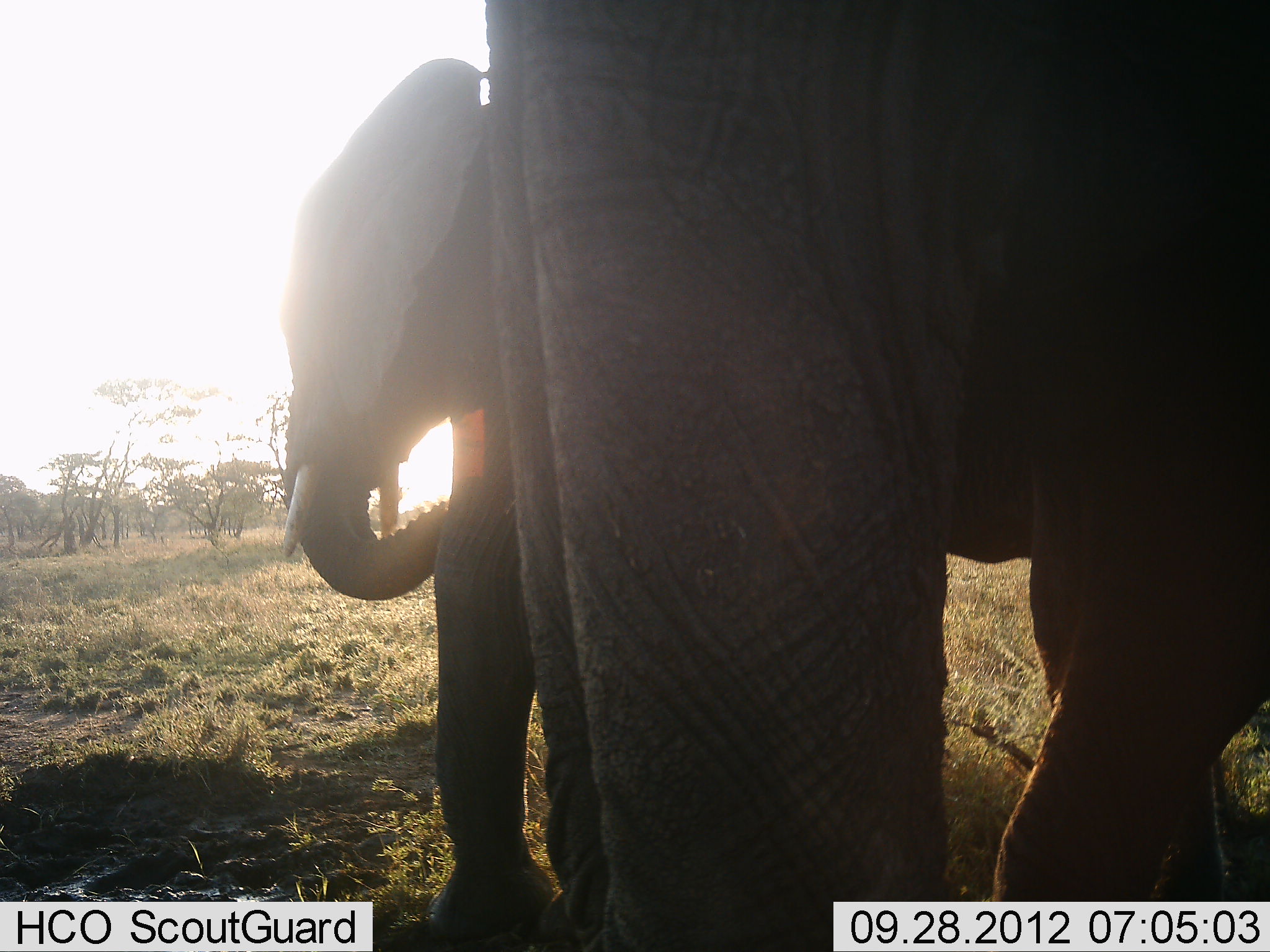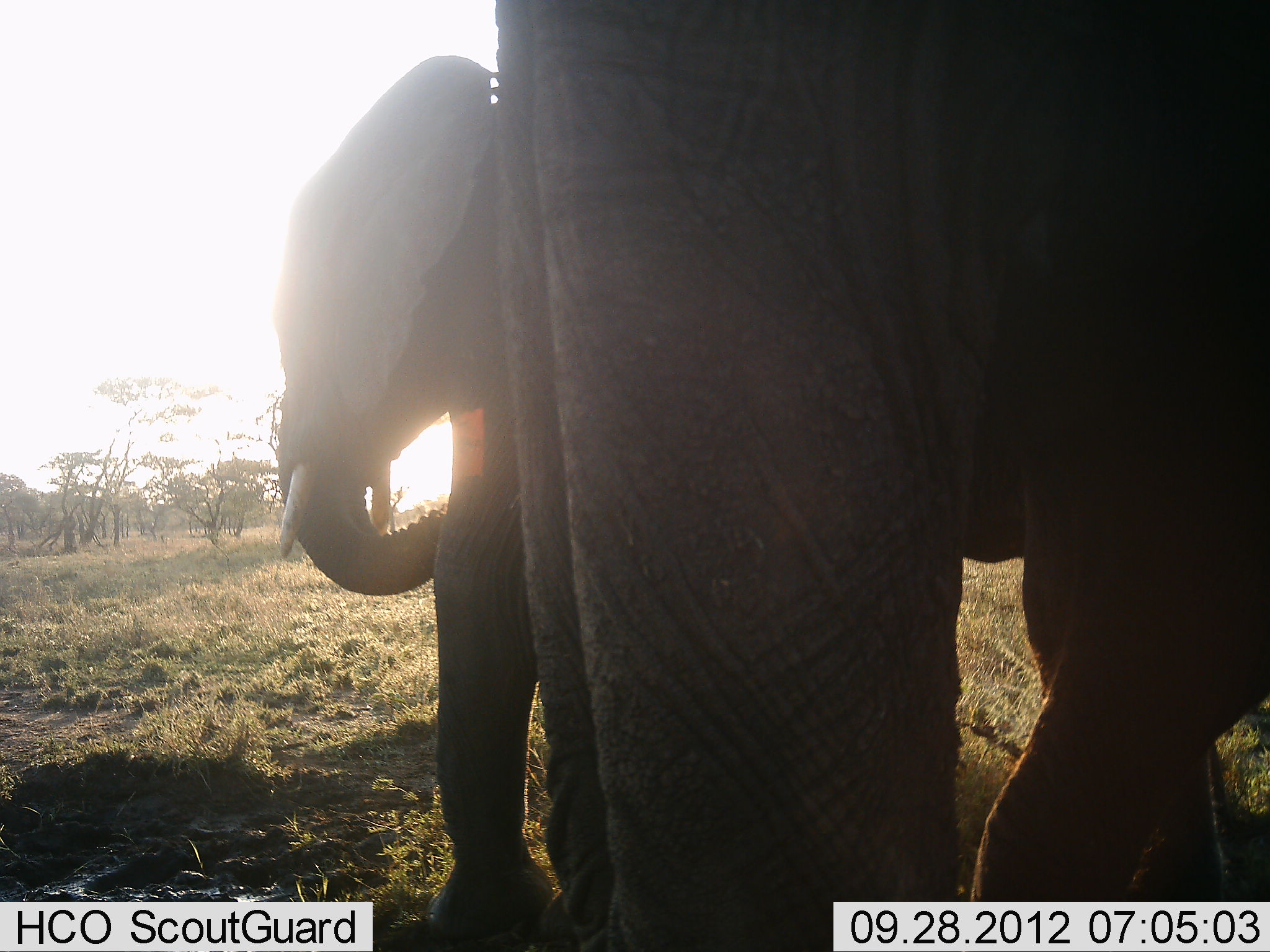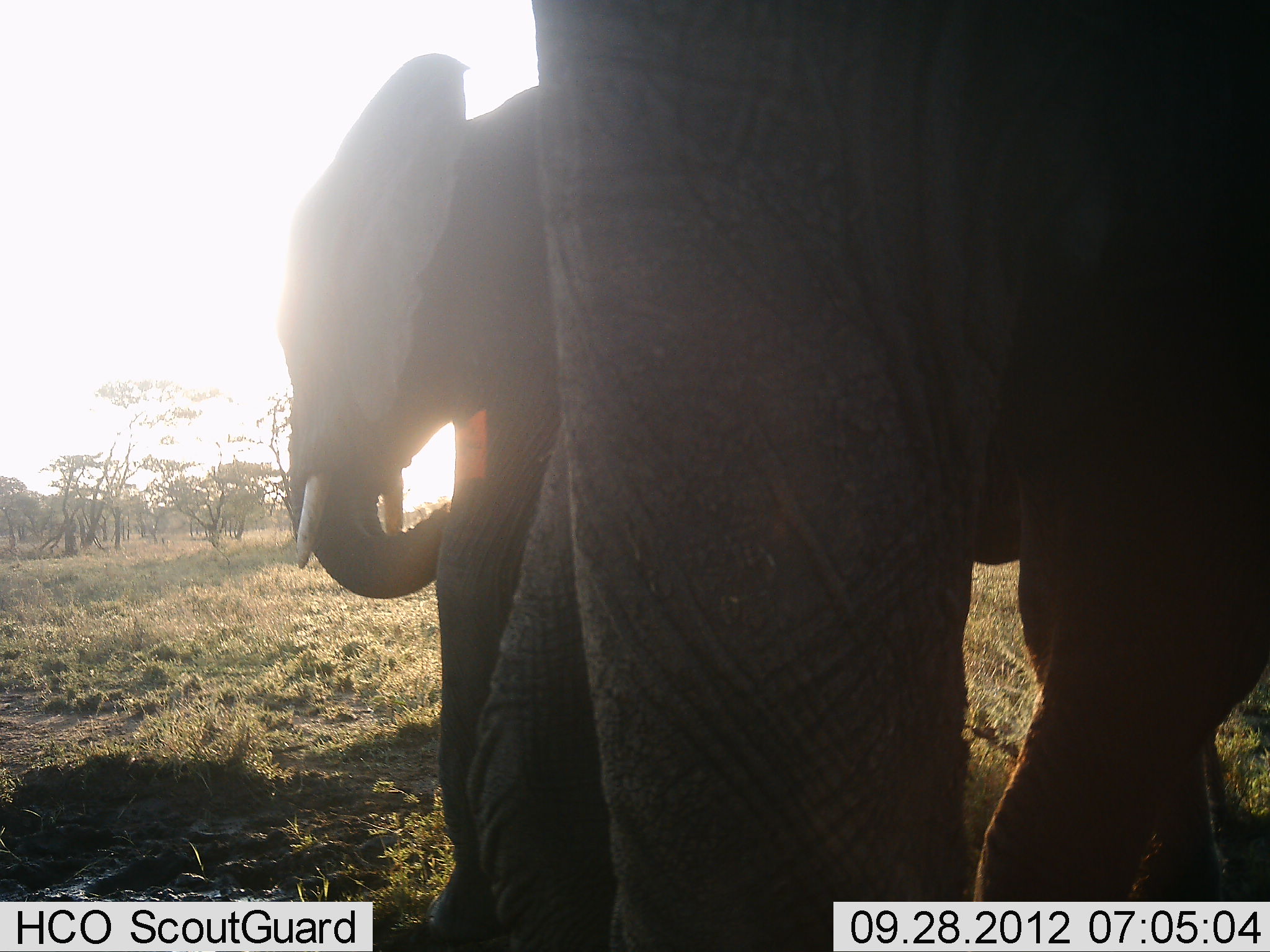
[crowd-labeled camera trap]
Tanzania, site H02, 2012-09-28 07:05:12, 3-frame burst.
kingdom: Animalia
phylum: Chordata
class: Mammalia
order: Proboscidea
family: Elephantidae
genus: Loxodonta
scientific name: Loxodonta africana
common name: african bush elephant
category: elephant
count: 2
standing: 100%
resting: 0%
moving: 10%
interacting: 10%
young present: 40%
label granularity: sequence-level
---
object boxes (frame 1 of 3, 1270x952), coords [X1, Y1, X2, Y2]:
animal: [487, 0, 1269, 951]; [275, 53, 570, 952]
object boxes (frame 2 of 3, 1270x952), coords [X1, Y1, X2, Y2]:
animal: [493, 0, 1270, 952]; [270, 52, 571, 952]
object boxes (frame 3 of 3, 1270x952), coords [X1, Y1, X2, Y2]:
animal: [469, 0, 1269, 951]; [277, 51, 551, 952]